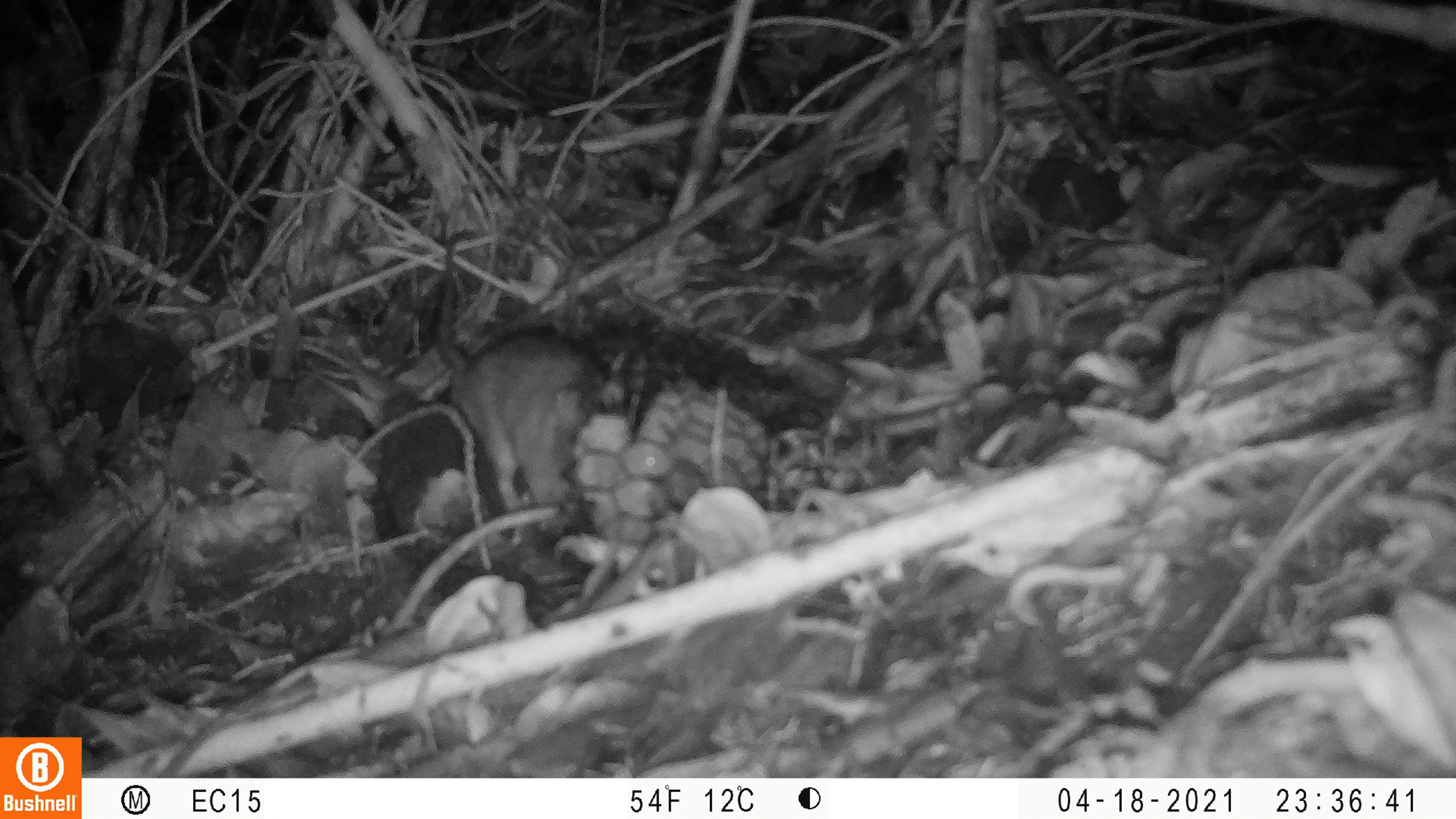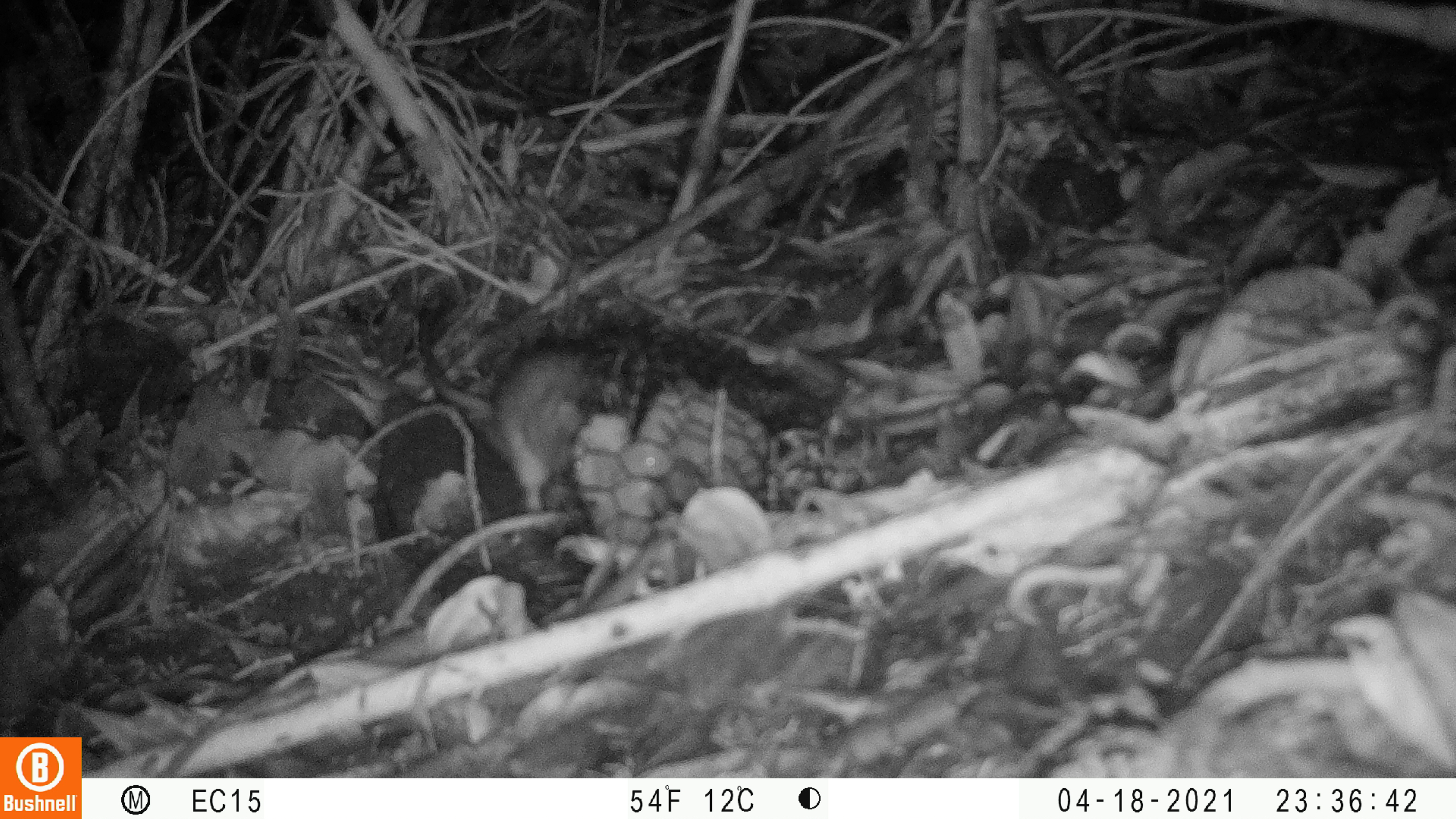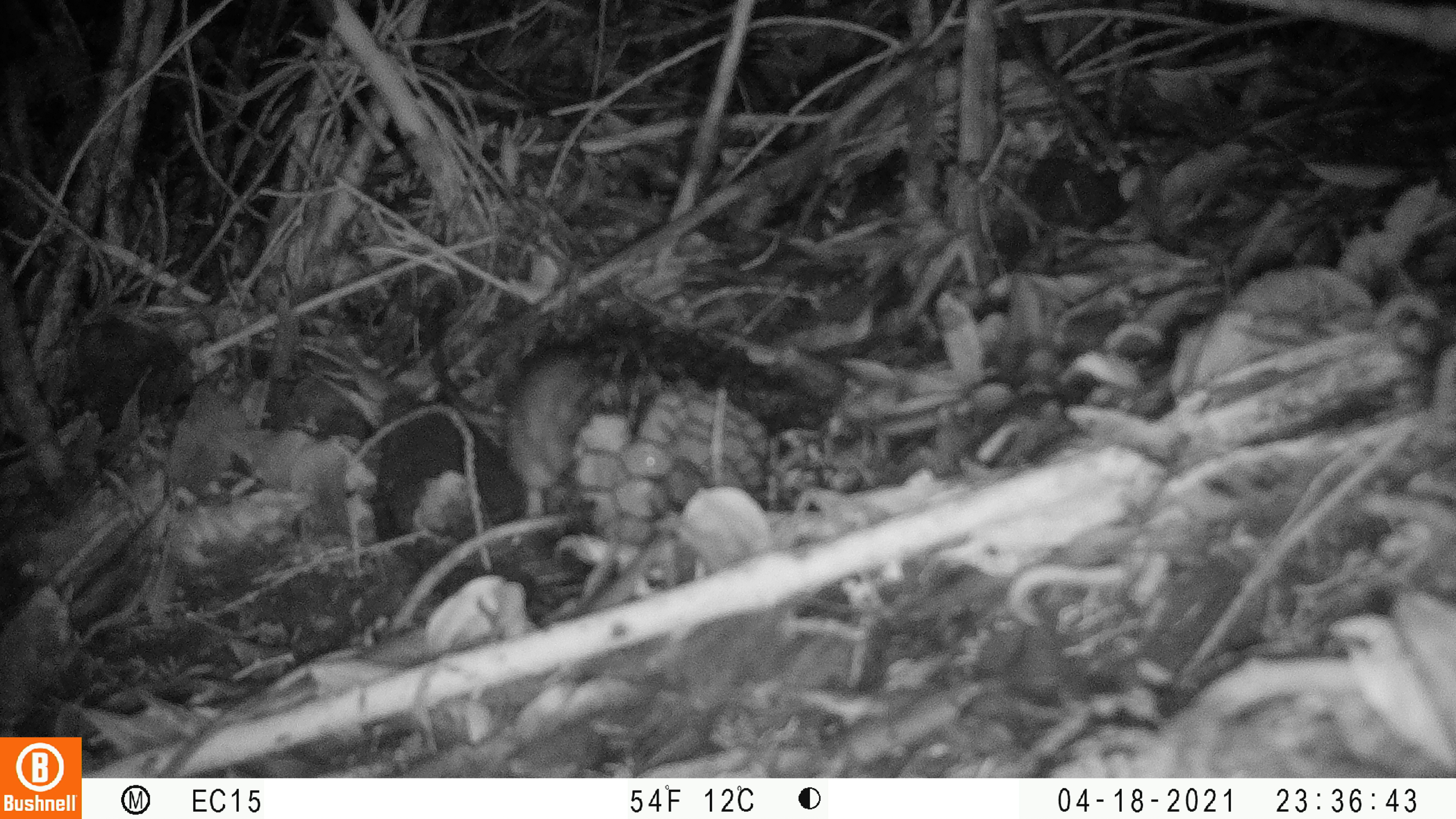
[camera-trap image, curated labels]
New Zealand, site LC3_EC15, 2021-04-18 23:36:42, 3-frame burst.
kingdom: Animalia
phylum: Chordata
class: Mammalia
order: Rodentia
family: Muridae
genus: Rattus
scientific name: Rattus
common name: rat